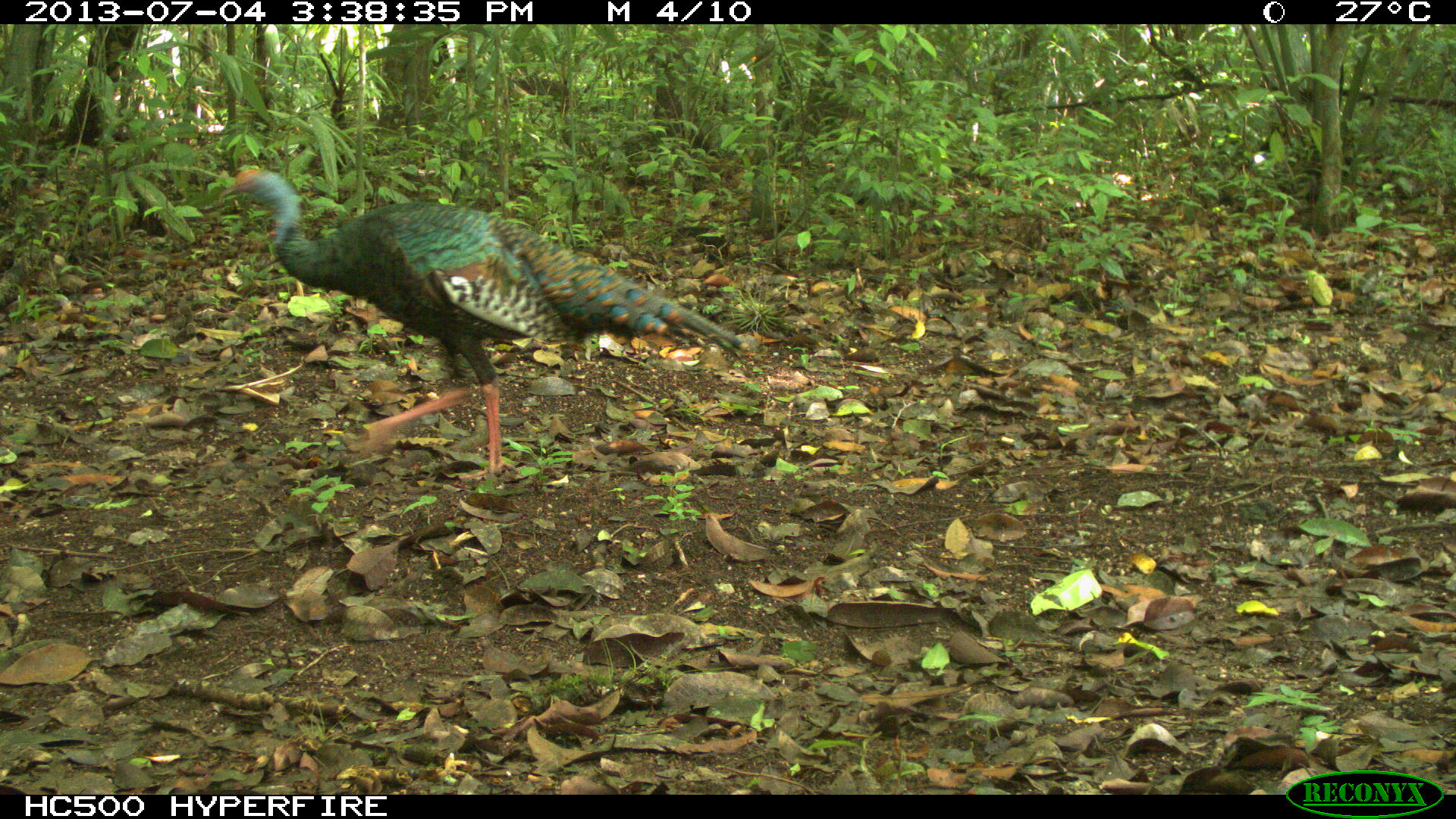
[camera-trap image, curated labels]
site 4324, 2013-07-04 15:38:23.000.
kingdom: Animalia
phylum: Chordata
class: Aves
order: Galliformes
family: Phasianidae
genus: Meleagris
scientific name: Meleagris ocellata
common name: ocellated turkey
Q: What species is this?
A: Meleagris ocellata (ocellated turkey).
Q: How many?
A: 1.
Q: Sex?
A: Female.